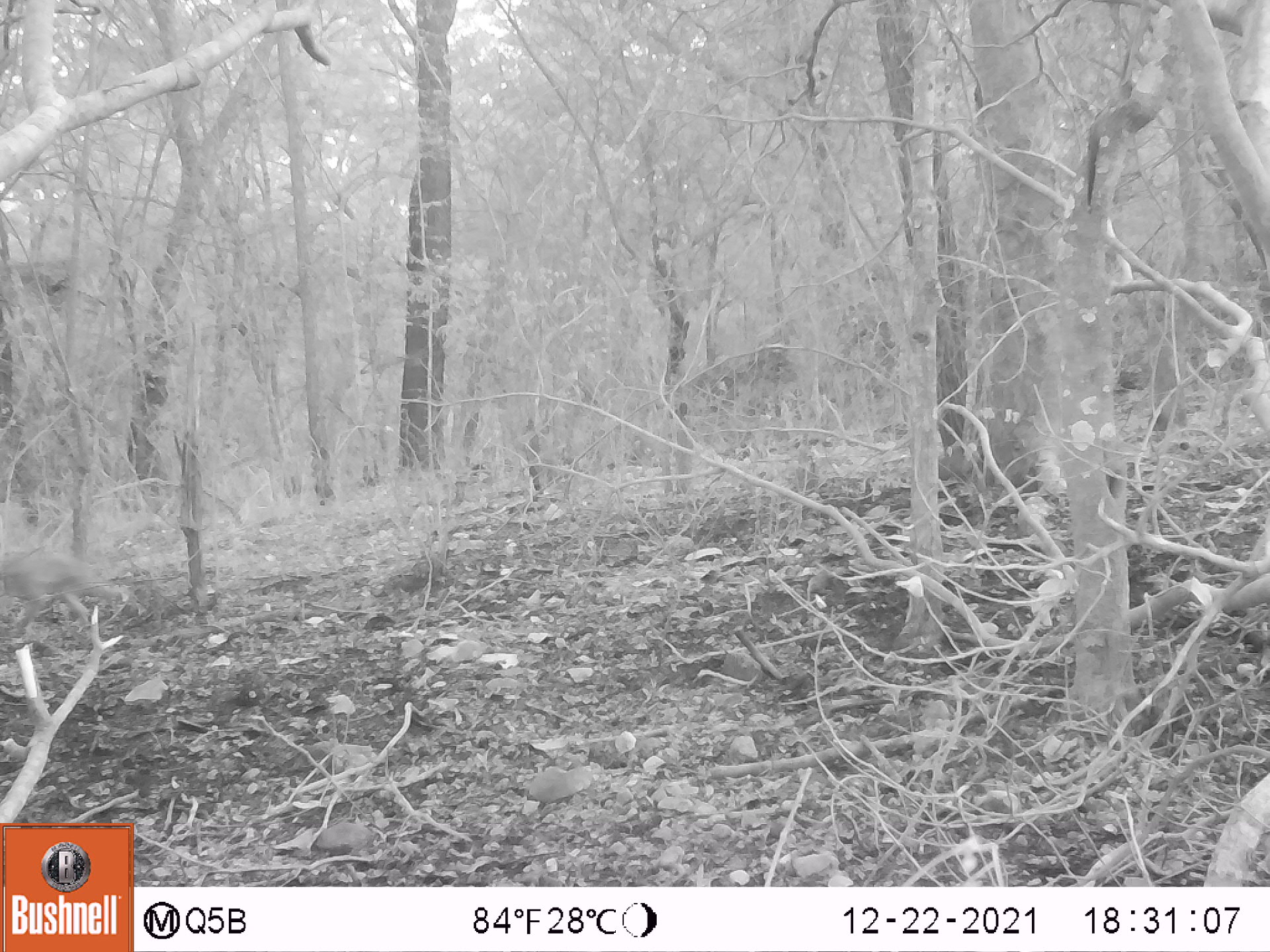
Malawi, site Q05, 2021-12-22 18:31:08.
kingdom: Animalia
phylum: Chordata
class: Mammalia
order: Primates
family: Cercopithecidae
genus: Papio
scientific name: Papio cynocephalus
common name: yellow baboon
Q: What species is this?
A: Yellow baboon (Papio cynocephalus).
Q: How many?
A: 1.